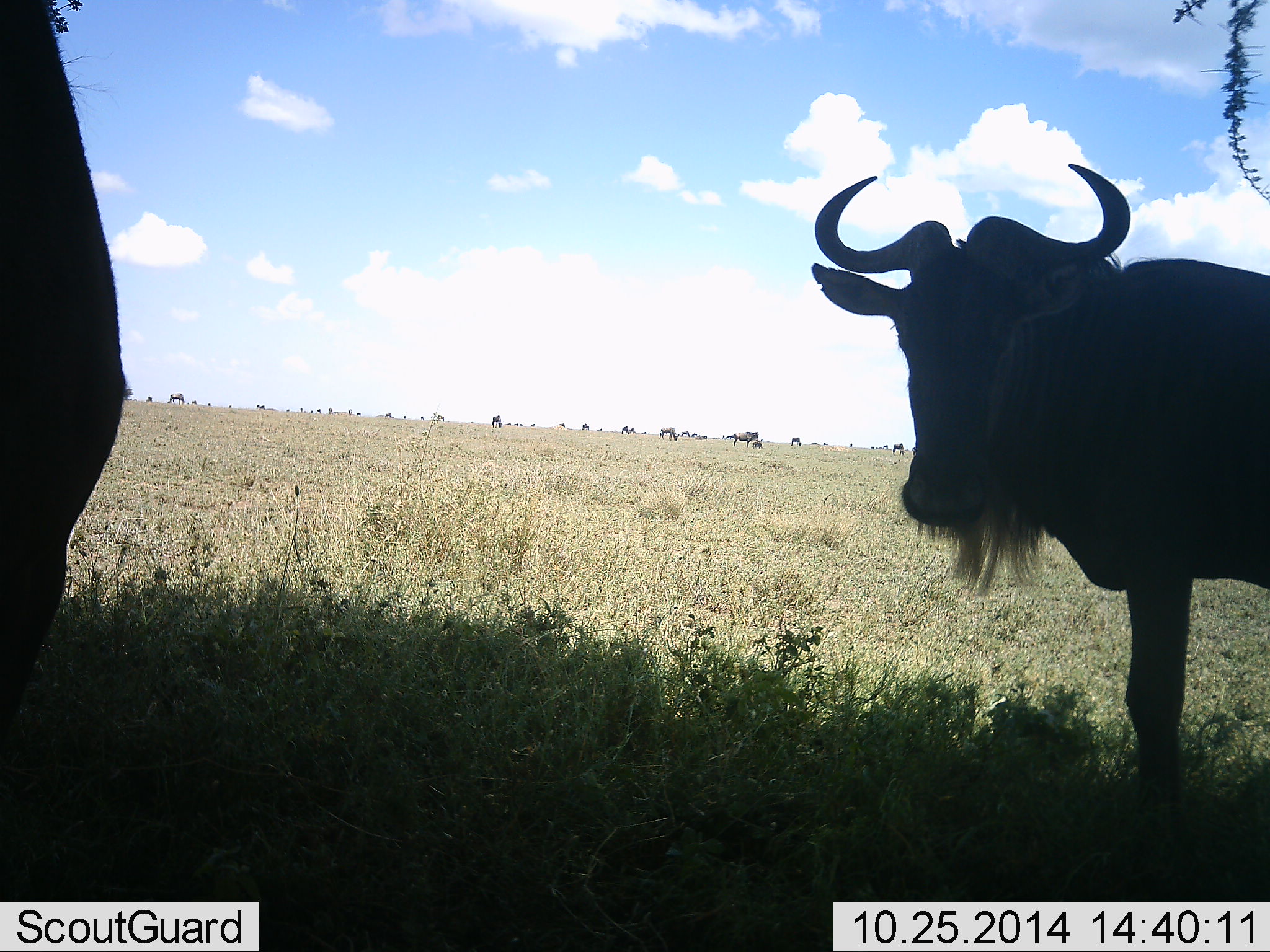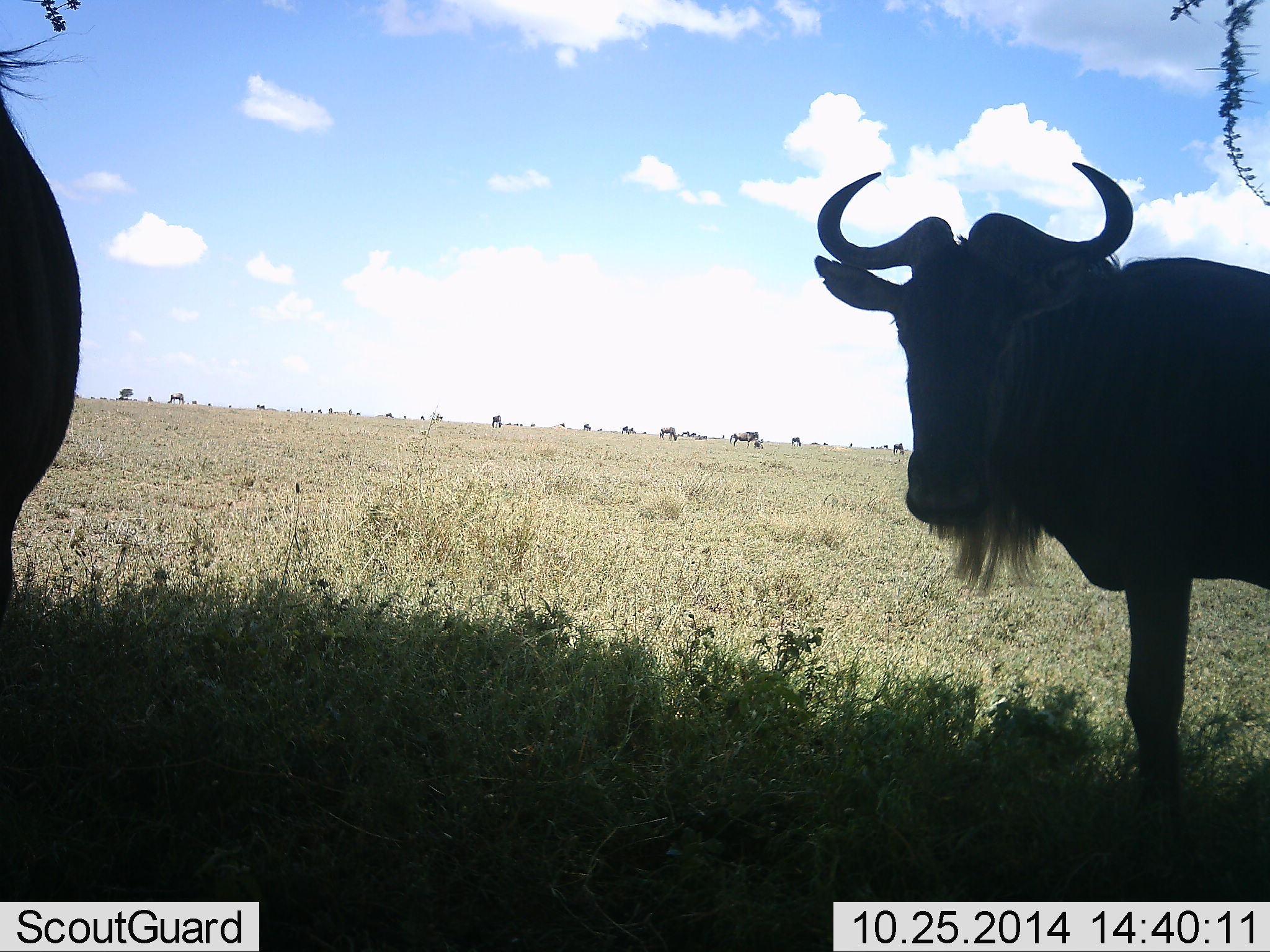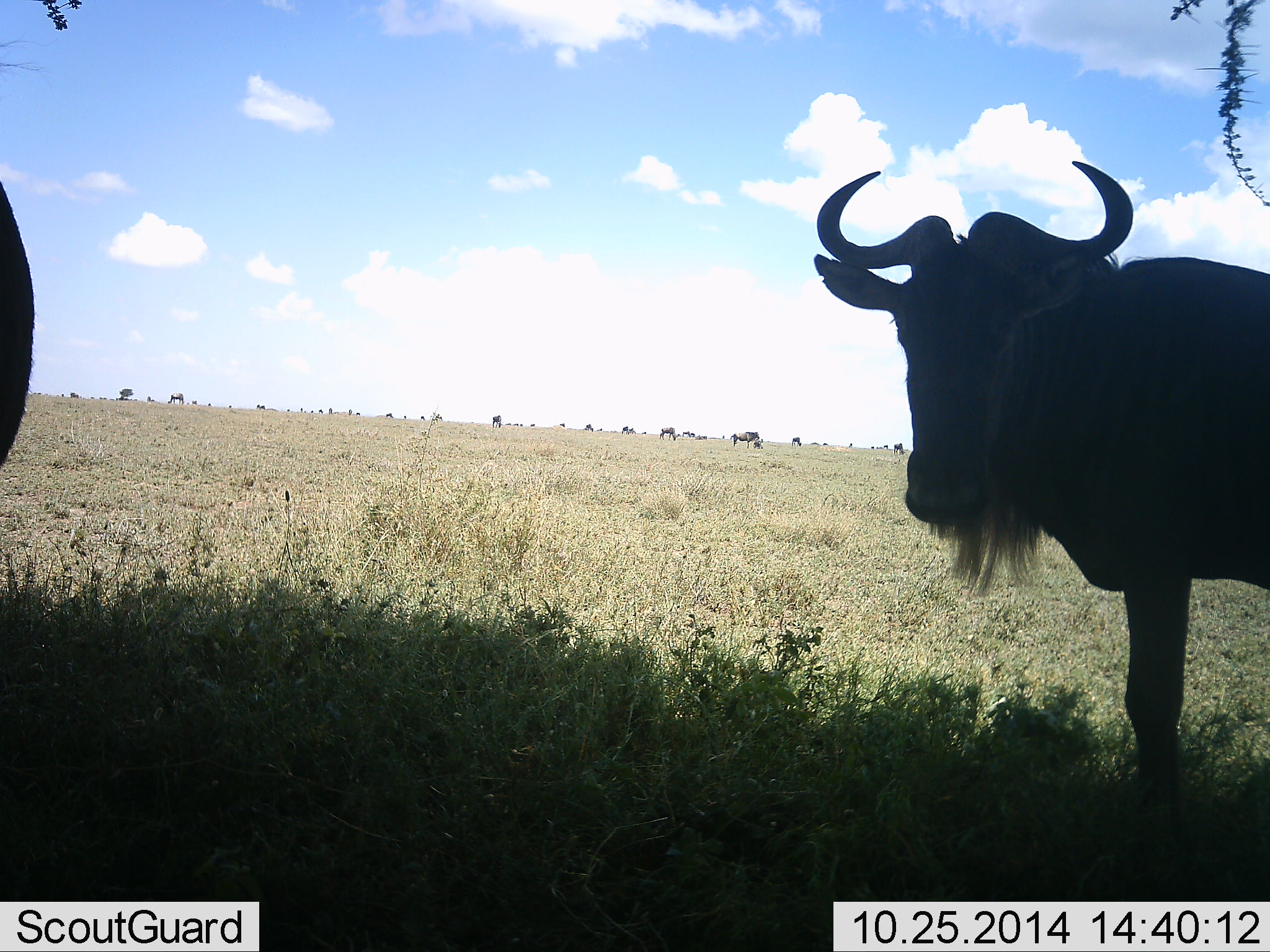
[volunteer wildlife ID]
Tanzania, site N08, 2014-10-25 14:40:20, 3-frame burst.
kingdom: Animalia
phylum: Chordata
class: Mammalia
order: Artiodactyla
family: Bovidae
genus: Connochaetes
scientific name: Connochaetes taurinus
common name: blue wildebeest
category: wildebeest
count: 11-50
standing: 100%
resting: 10%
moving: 0%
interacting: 0%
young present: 0%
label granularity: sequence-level